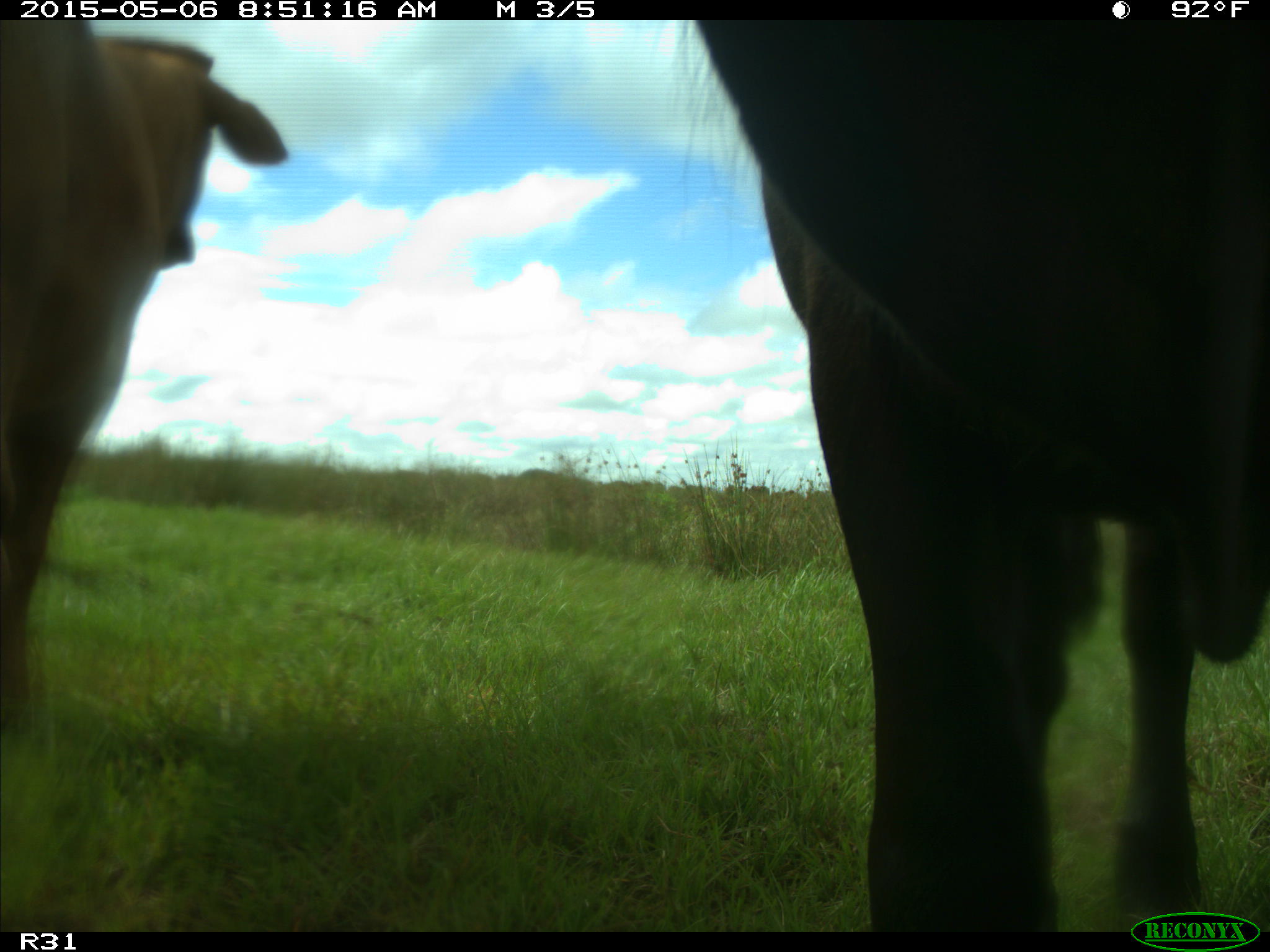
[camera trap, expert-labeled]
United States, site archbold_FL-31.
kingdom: Animalia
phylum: Chordata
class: Mammalia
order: Artiodactyla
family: Bovidae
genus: Bos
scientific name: Bos taurus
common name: domestic cow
Bos taurus (domestic cow).